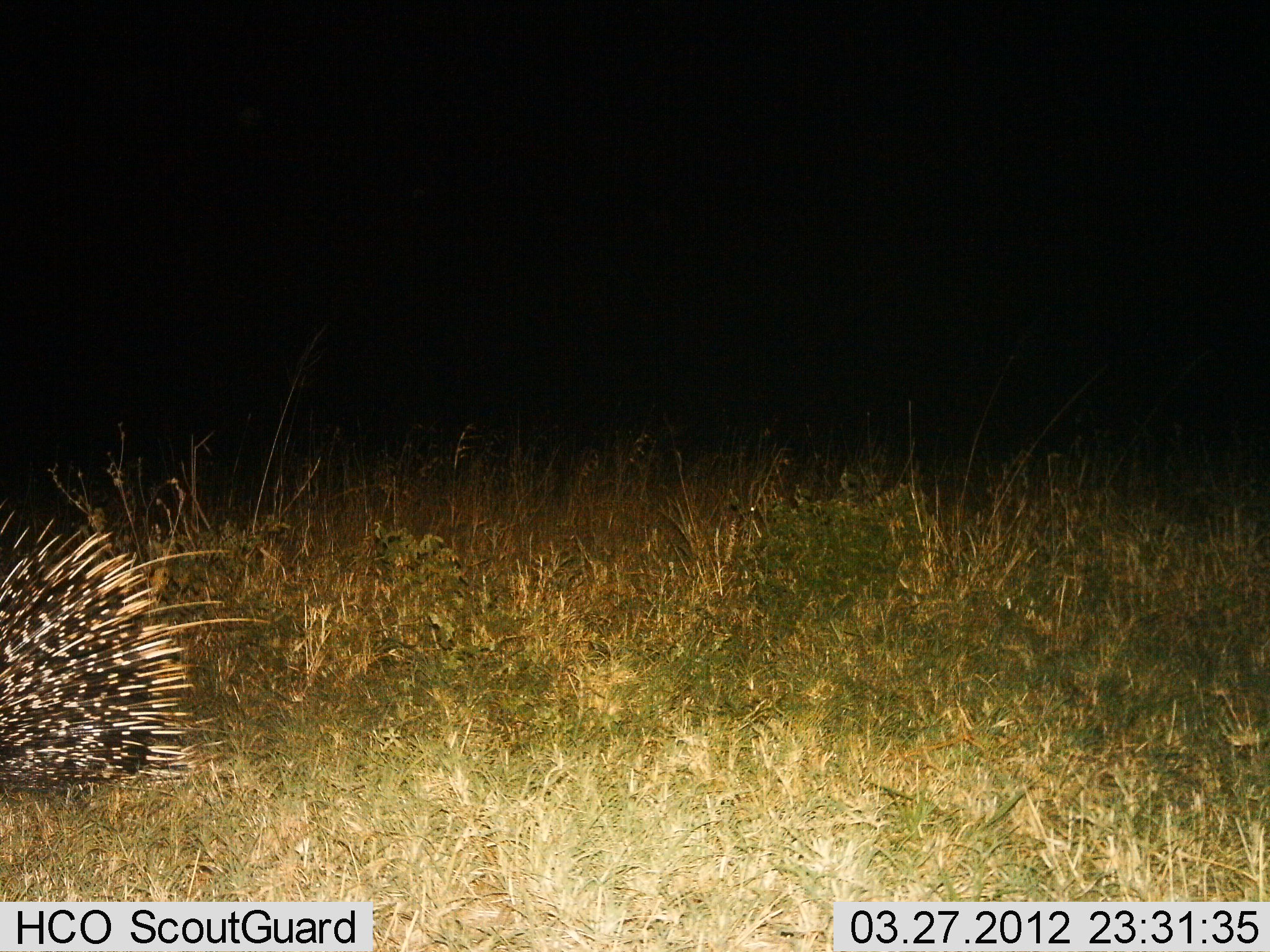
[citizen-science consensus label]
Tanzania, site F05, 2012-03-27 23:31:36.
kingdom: Animalia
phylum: Chordata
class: Mammalia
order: Rodentia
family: Hystricidae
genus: Hystrix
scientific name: Hystrix cristata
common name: crested porcupine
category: porcupine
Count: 1.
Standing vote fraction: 40%.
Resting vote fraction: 0%.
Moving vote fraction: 60%.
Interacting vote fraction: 0%.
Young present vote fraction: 0%.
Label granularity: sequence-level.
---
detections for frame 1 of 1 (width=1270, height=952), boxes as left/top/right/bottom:
animal: 0/499/275/798